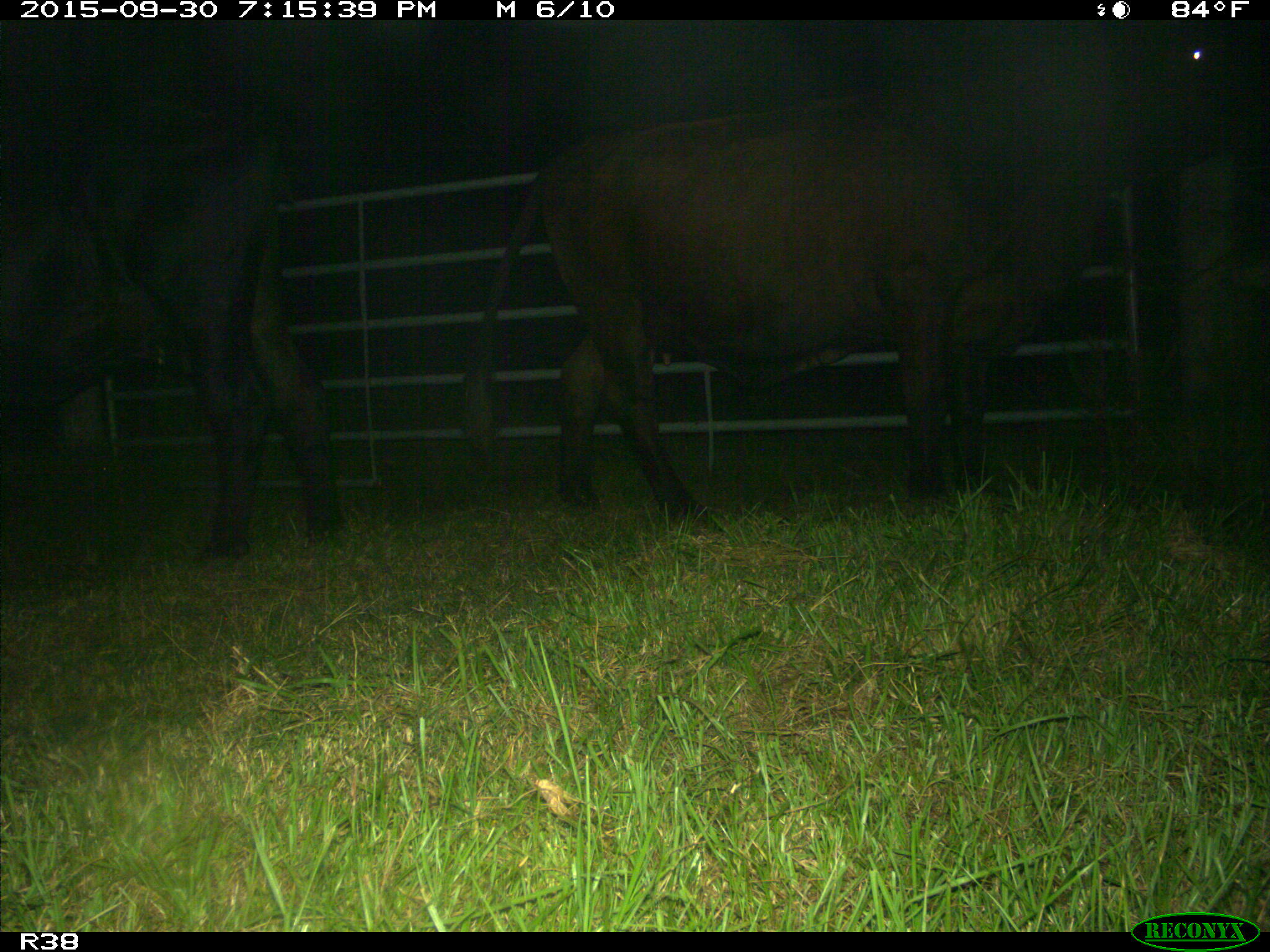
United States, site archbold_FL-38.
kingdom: Animalia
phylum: Chordata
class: Mammalia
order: Artiodactyla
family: Bovidae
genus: Bos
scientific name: Bos taurus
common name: domestic cow